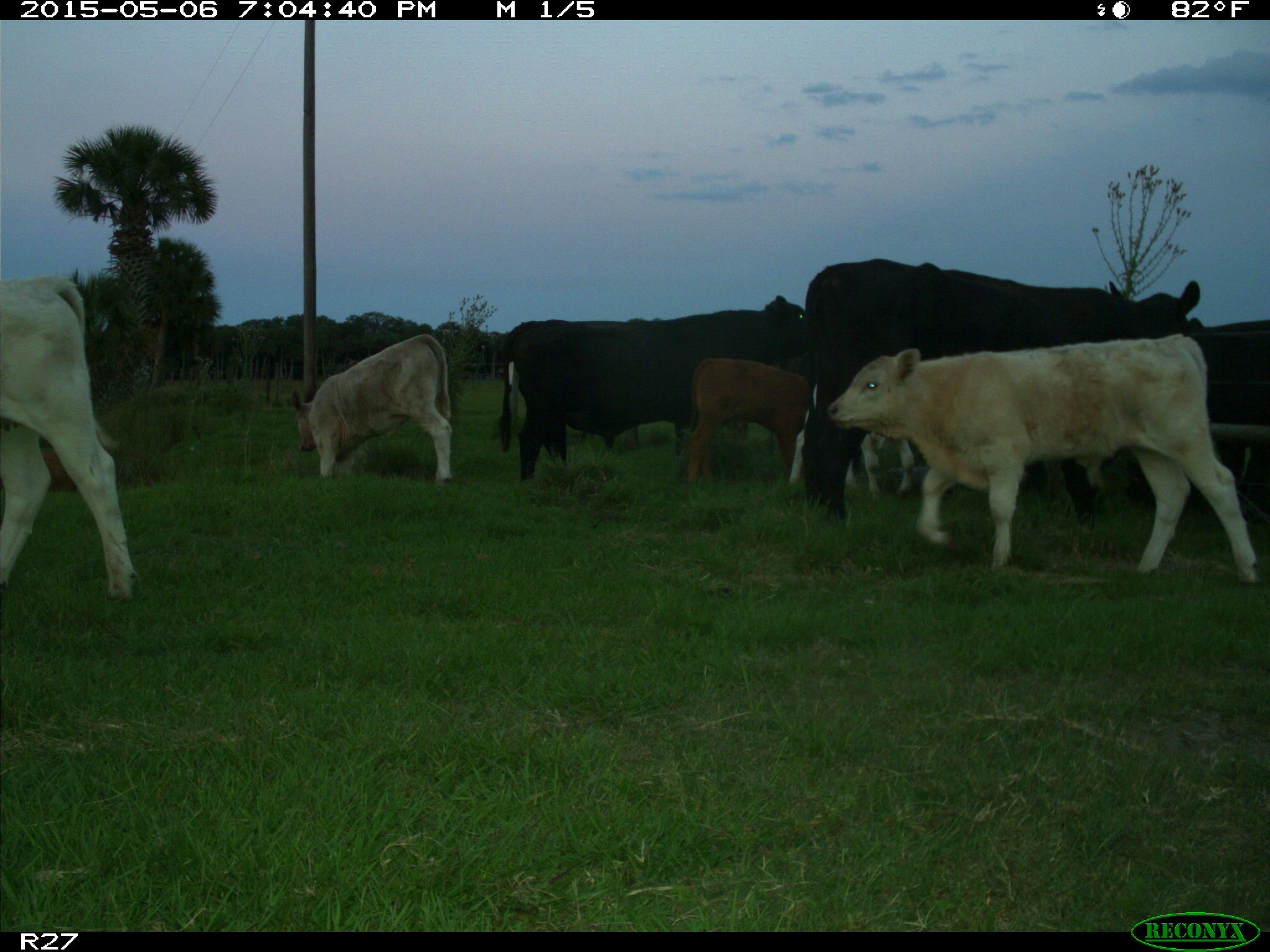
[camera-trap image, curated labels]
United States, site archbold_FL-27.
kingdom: Animalia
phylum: Chordata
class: Mammalia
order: Artiodactyla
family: Bovidae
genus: Bos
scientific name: Bos taurus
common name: domestic cow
Bos taurus (domestic cow).